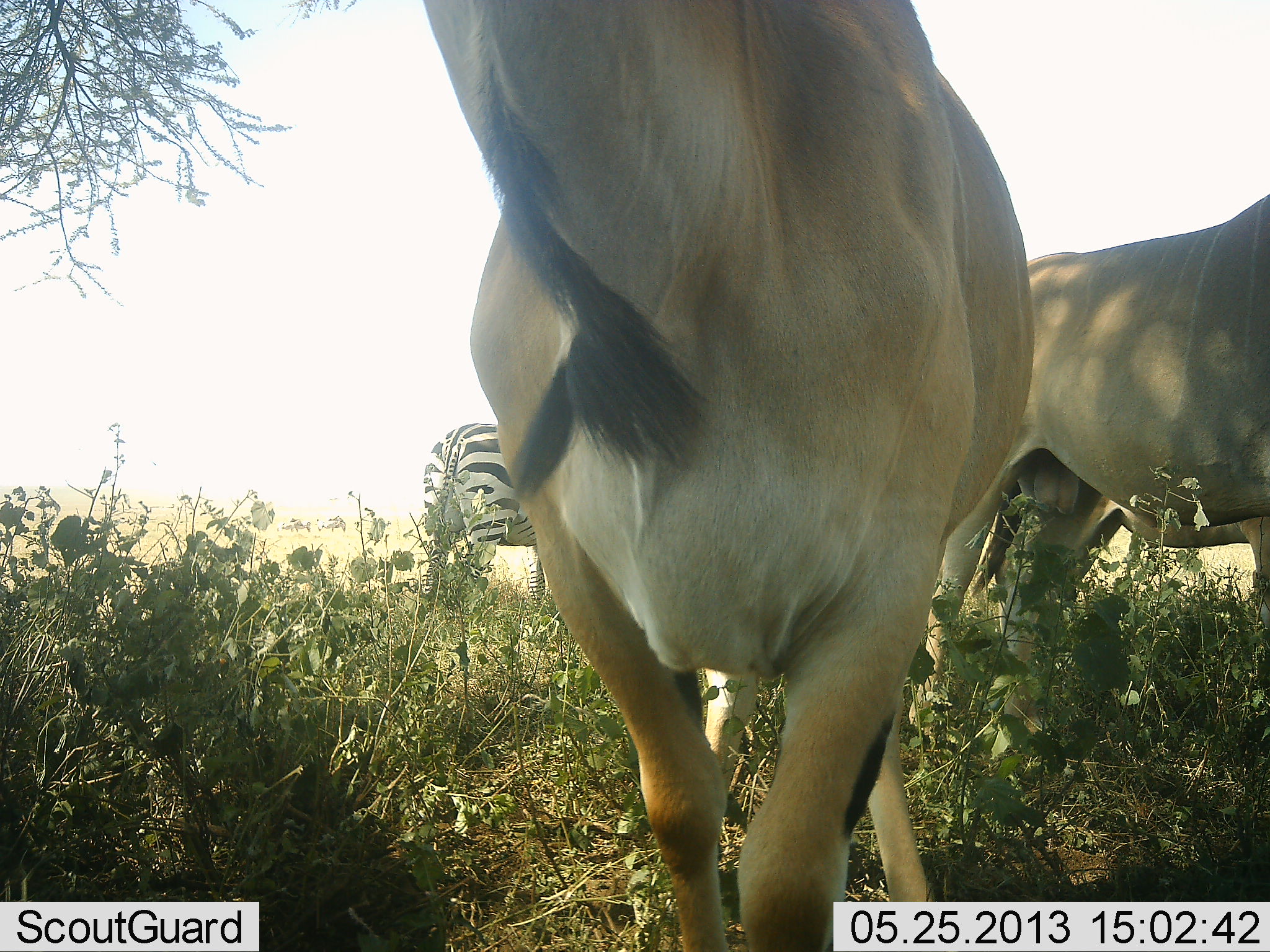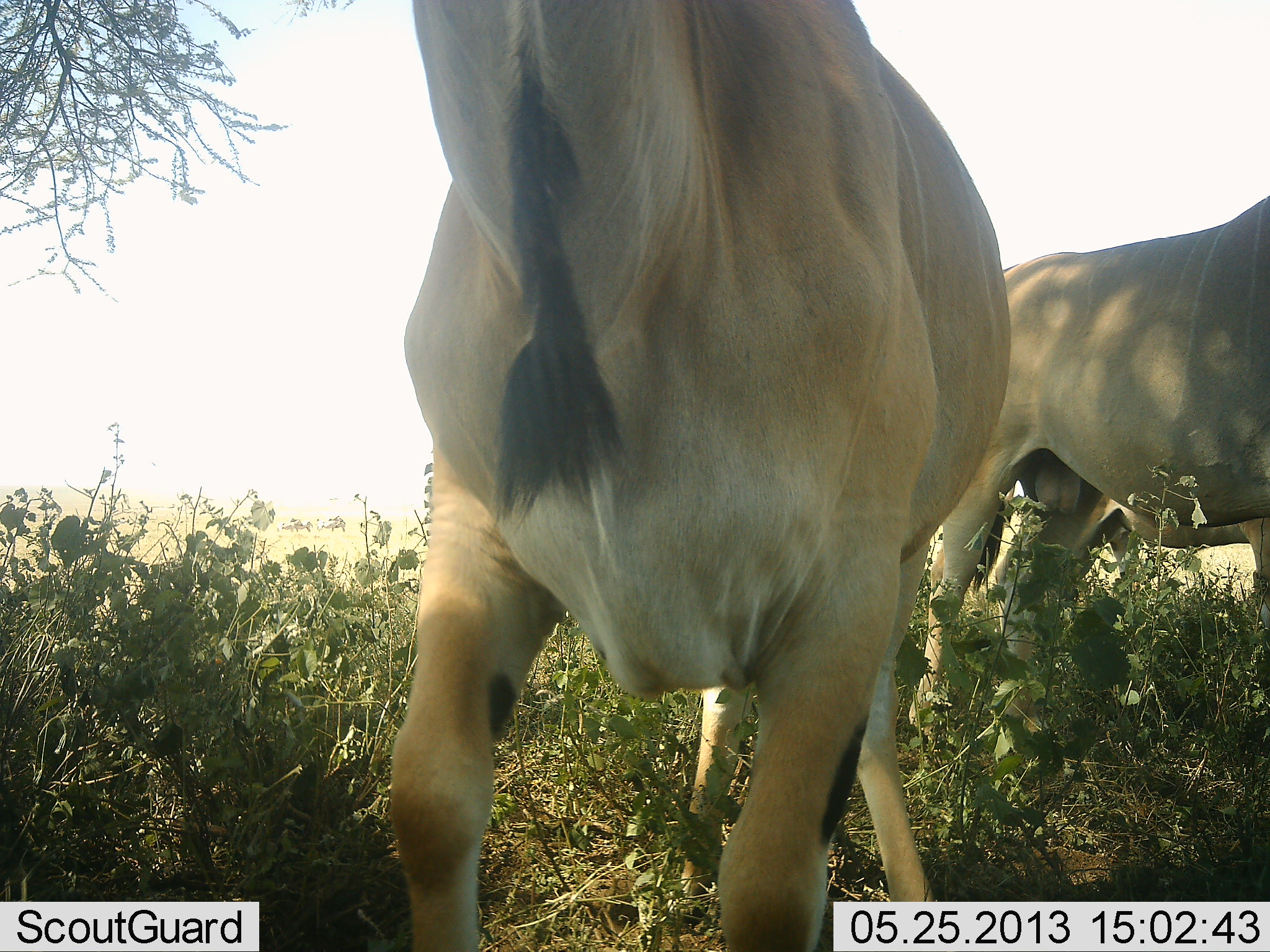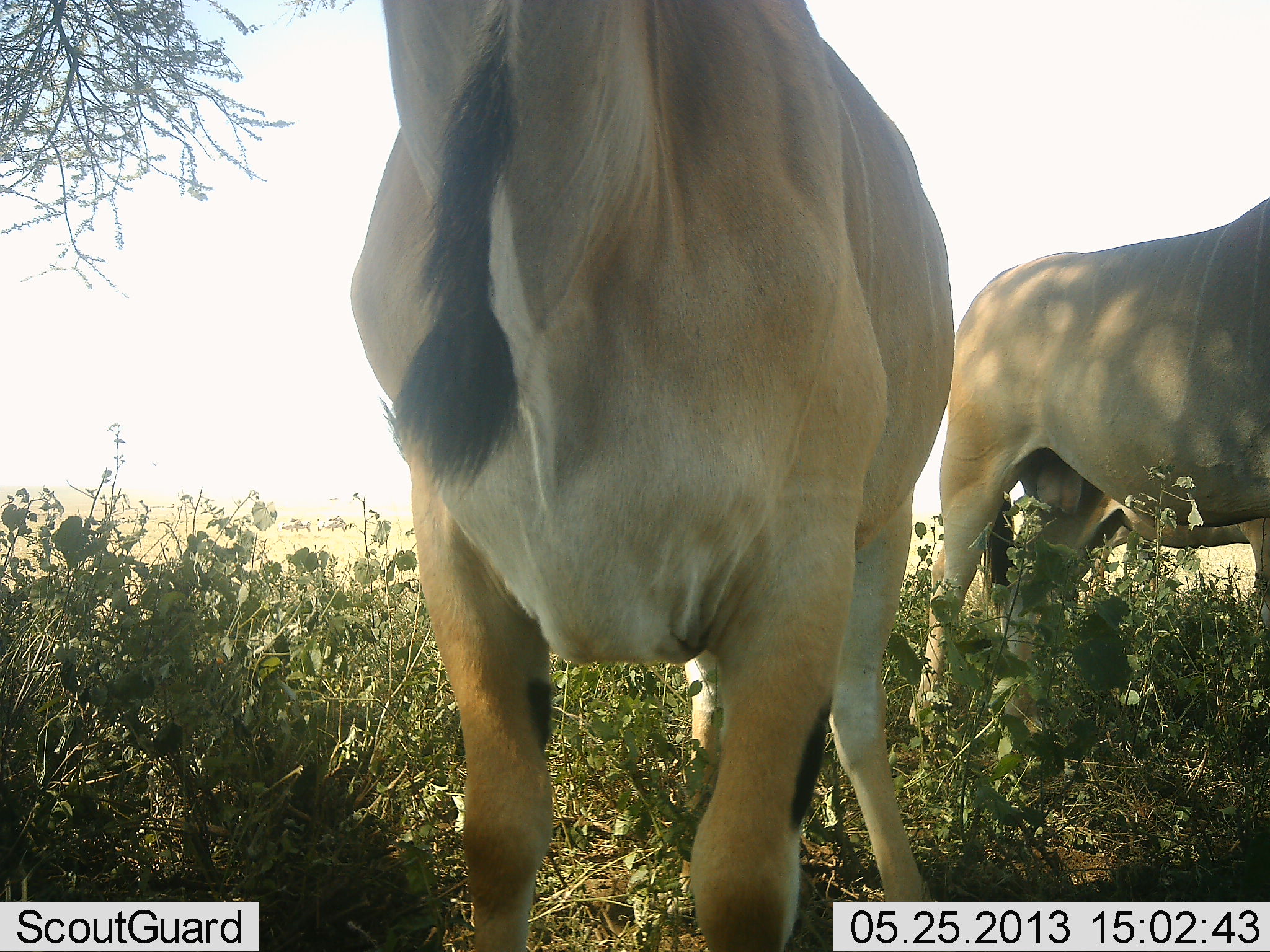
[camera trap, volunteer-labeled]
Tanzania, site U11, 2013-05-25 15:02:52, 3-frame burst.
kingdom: Animalia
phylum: Chordata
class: Mammalia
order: Artiodactyla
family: Bovidae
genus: Tragelaphus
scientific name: Tragelaphus oryx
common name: eland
Eland (Tragelaphus oryx), count 3. Behavior (volunteer vote fractions): standing 94%, resting 0%, moving 24%, interacting 0%. Young present (vote fraction): 0%. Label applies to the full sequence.